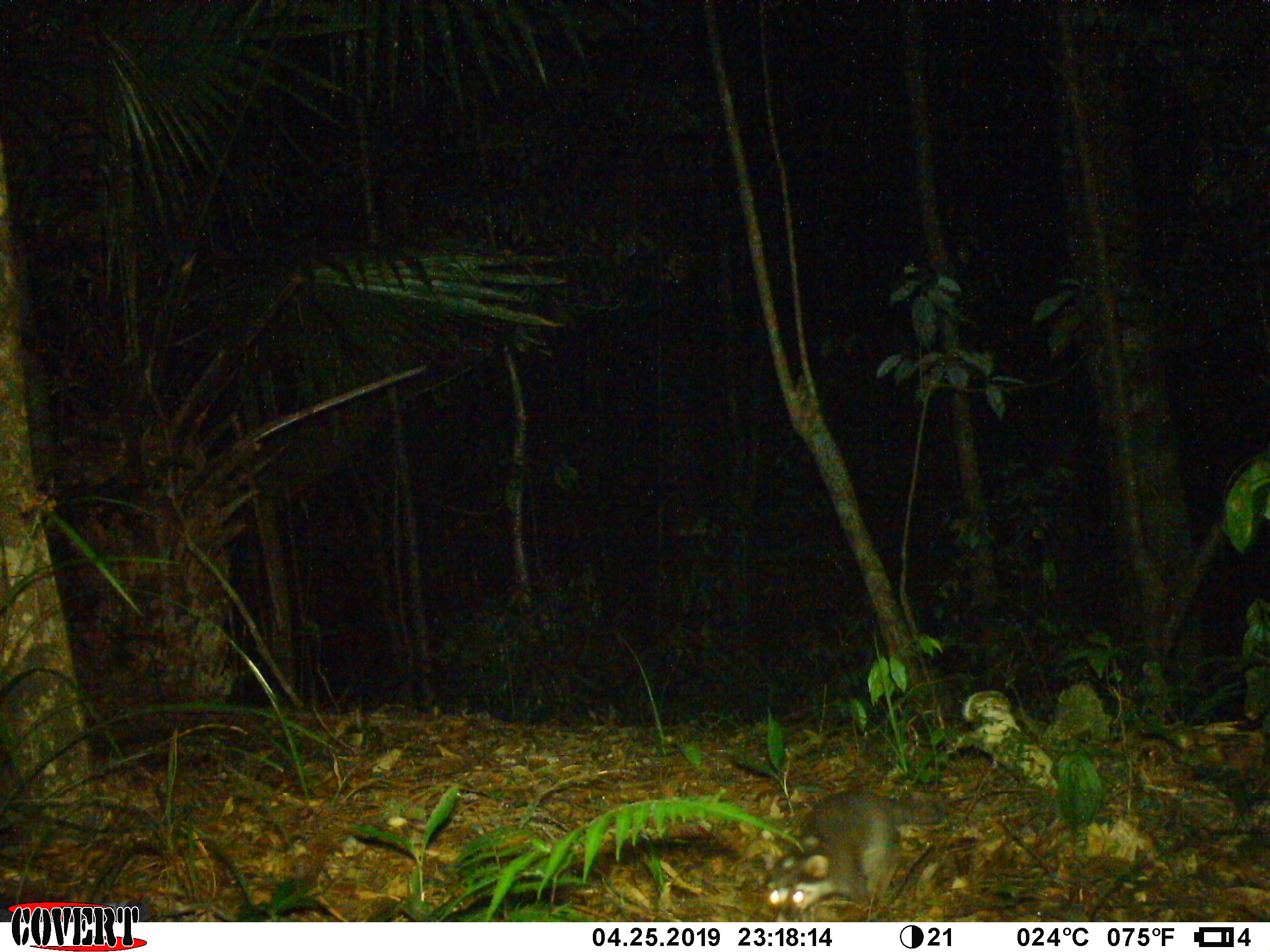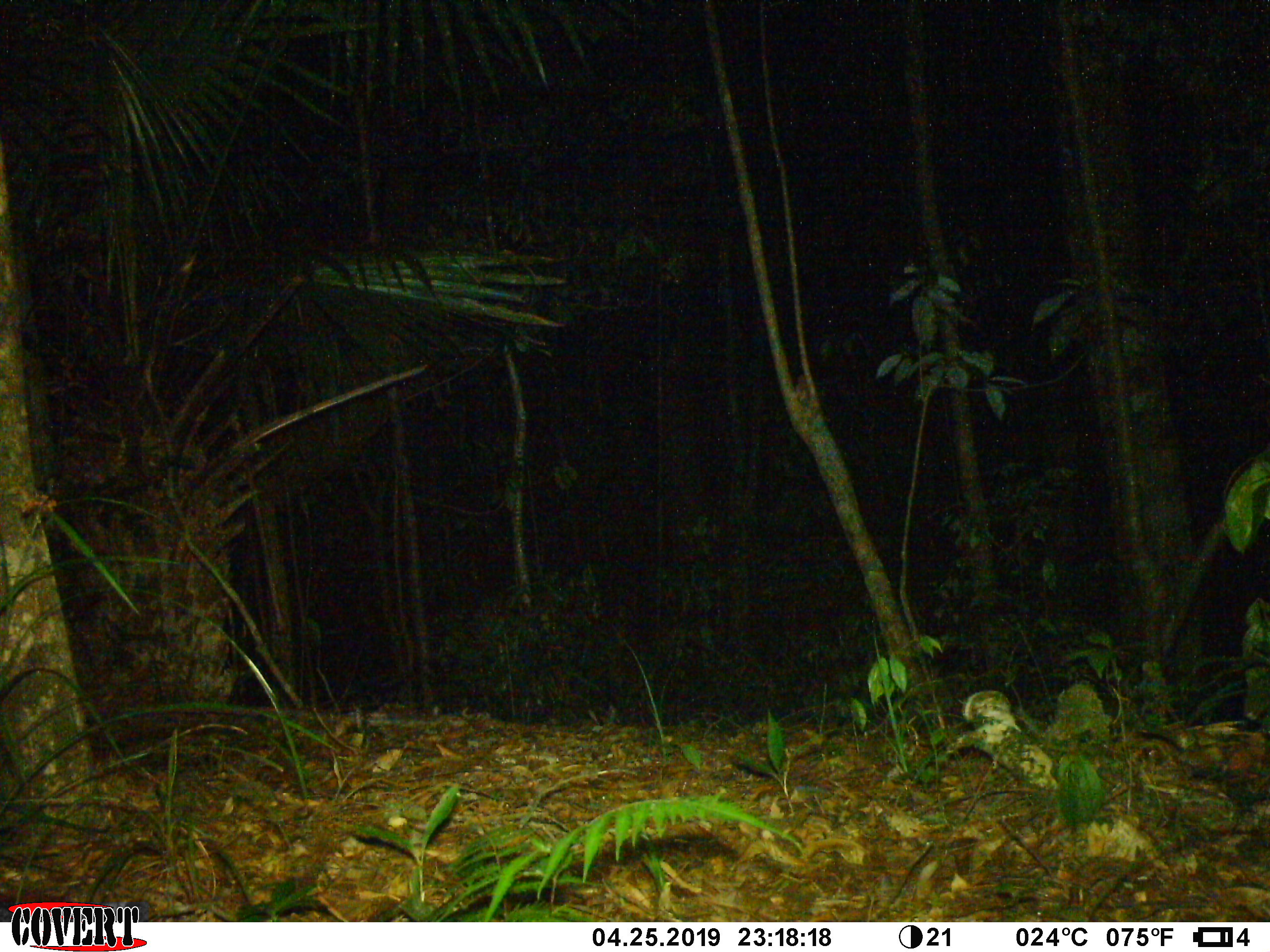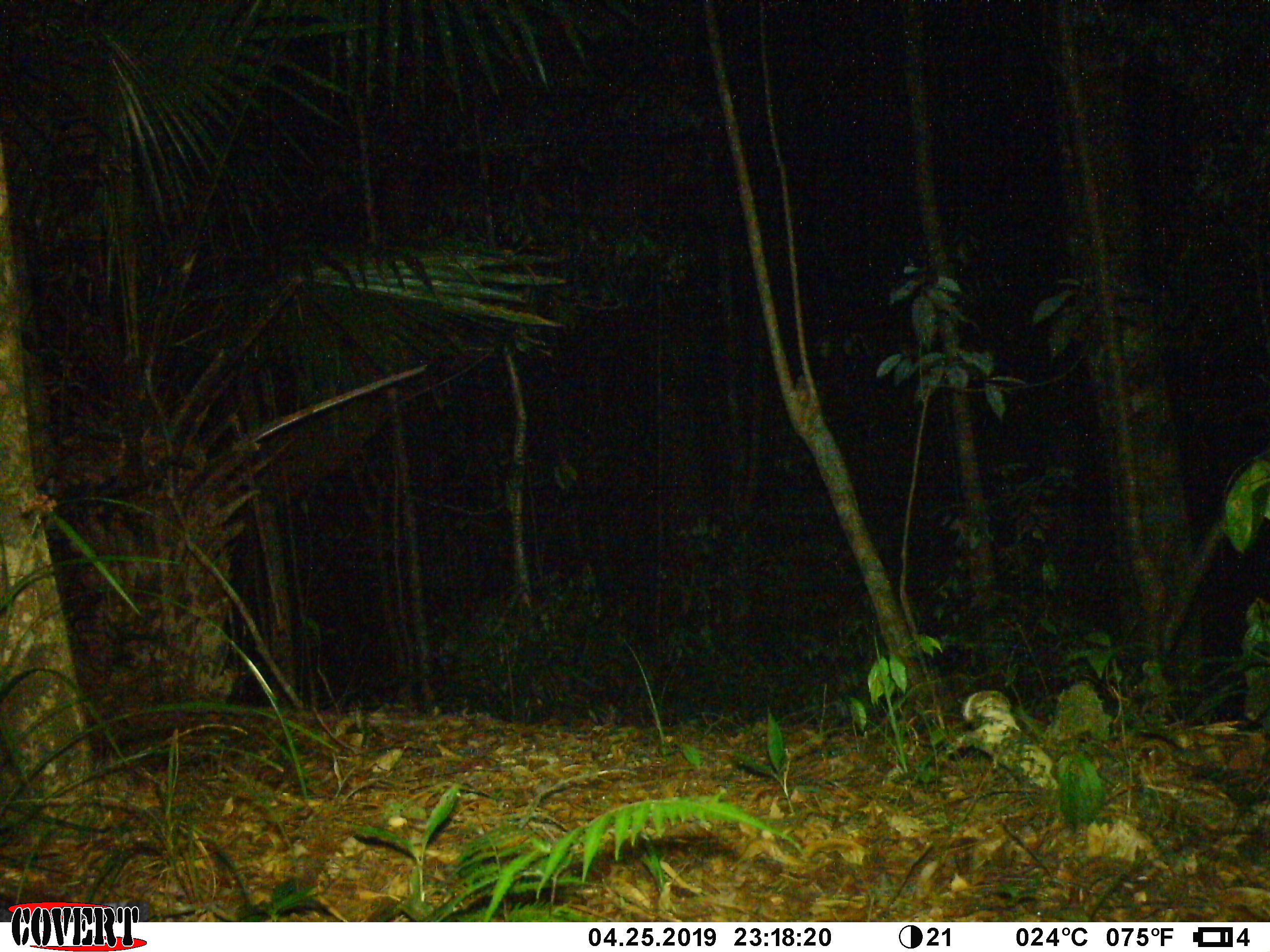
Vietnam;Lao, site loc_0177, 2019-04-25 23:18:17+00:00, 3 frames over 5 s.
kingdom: Animalia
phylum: Chordata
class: Mammalia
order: Carnivora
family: Mustelidae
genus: Melogale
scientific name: Melogale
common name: ferret badger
Ferret badger (Melogale). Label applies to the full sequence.